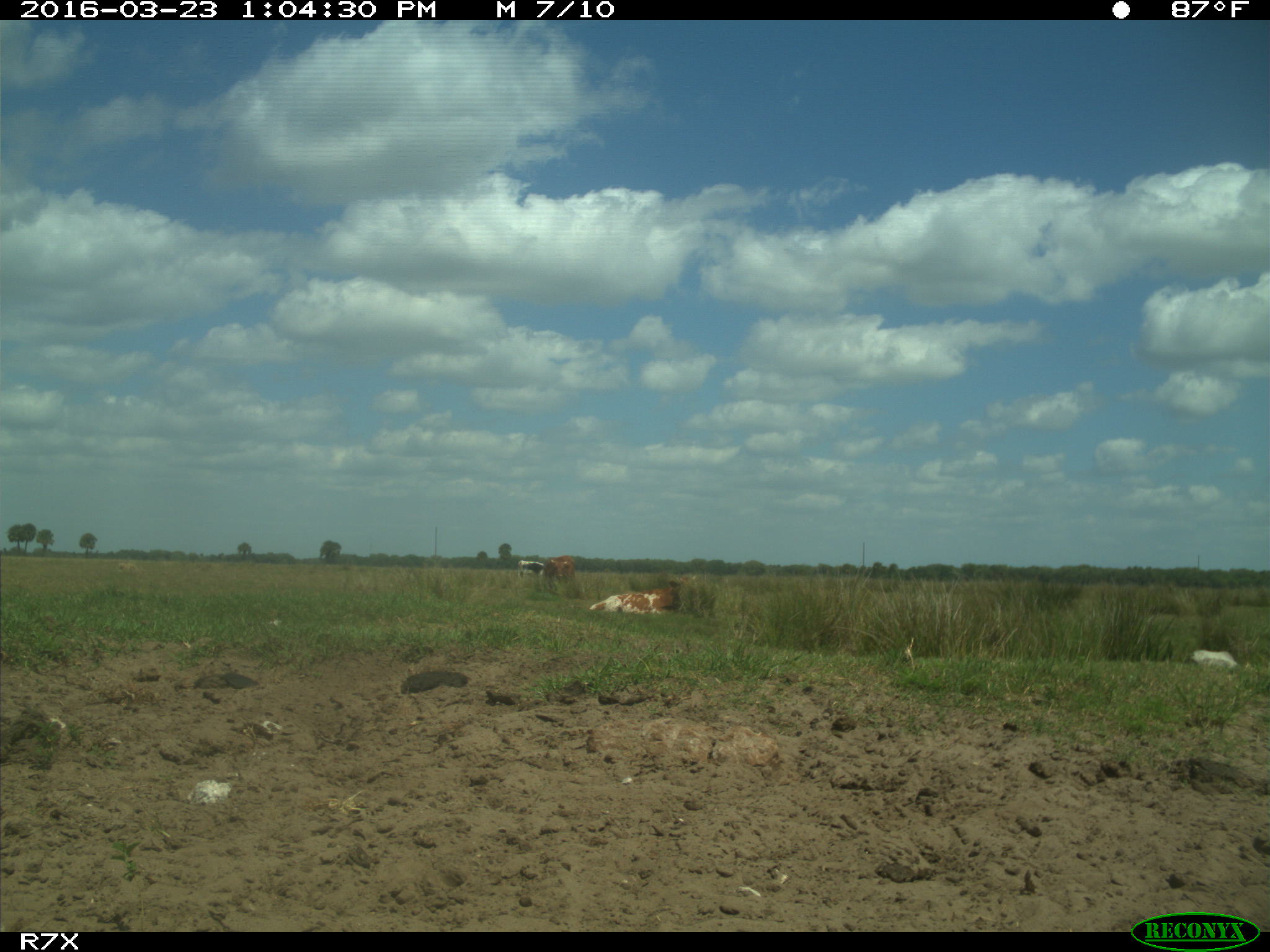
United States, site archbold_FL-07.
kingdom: Animalia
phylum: Chordata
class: Mammalia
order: Artiodactyla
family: Bovidae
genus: Bos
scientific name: Bos taurus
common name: domestic cow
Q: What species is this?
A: Bos taurus (domestic cow).